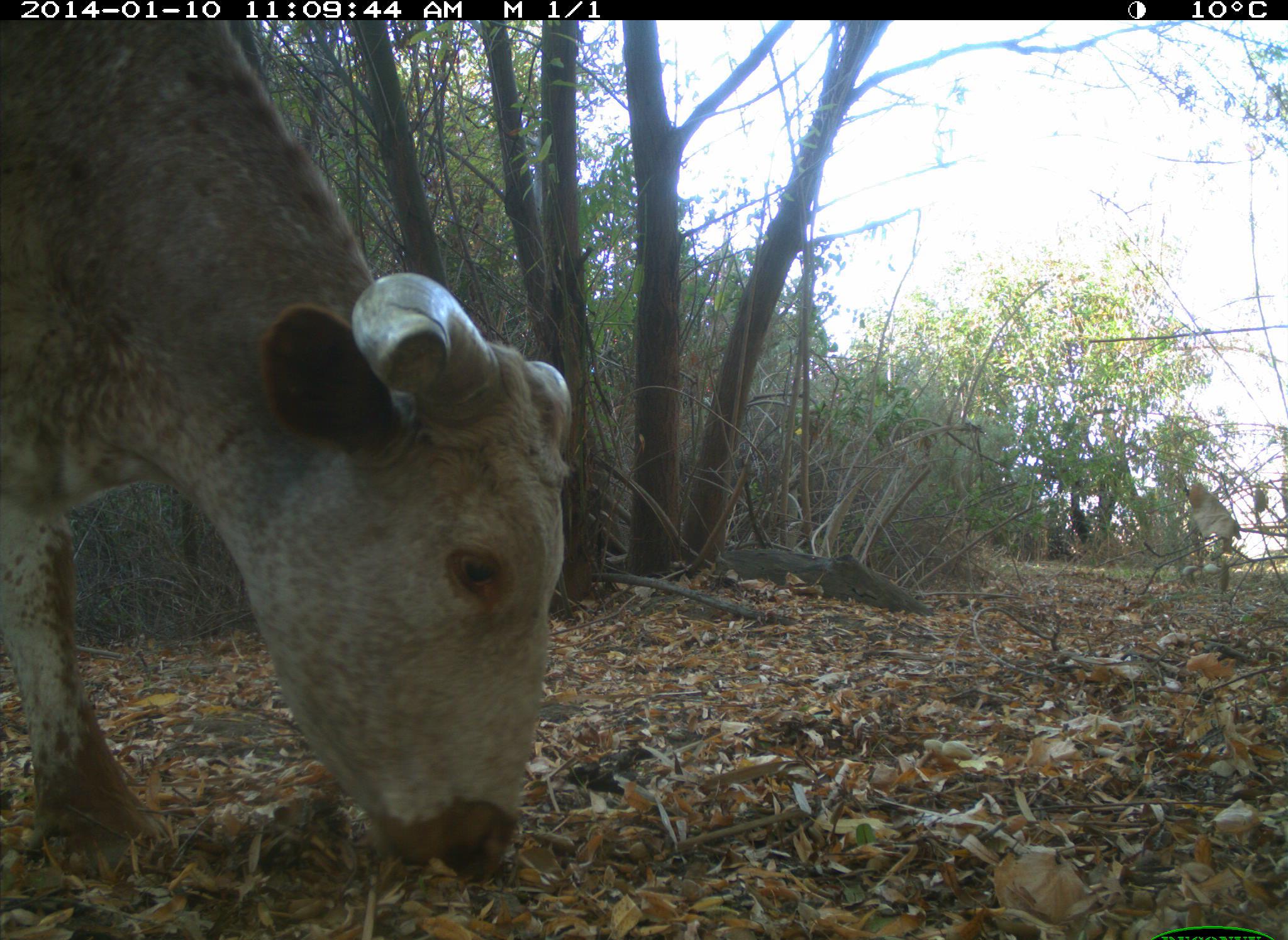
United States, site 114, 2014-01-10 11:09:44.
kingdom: Animalia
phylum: Chordata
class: Mammalia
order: Artiodactyla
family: Bovidae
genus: Bos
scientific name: Bos taurus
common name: cow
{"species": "cow (Bos taurus)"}